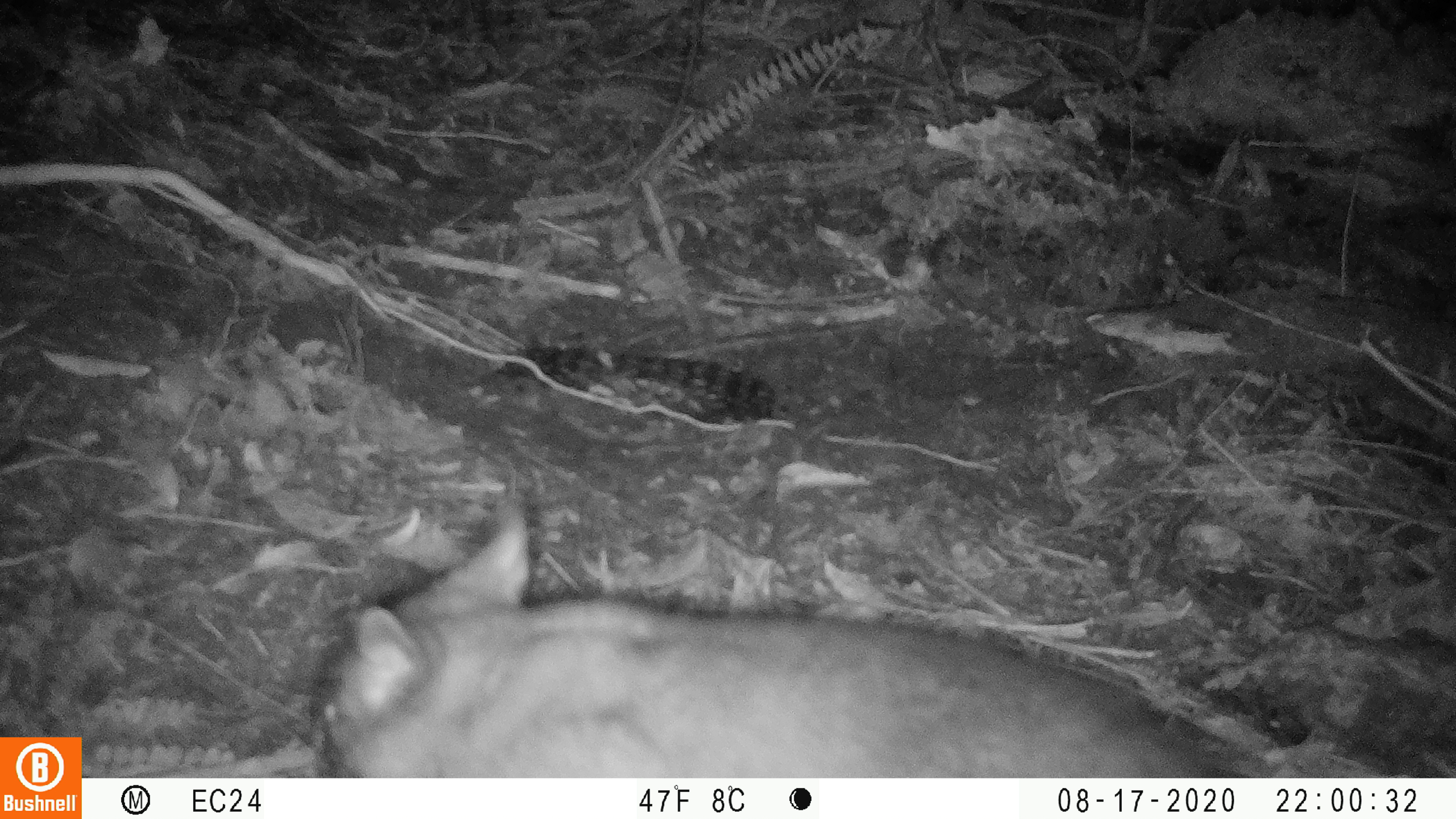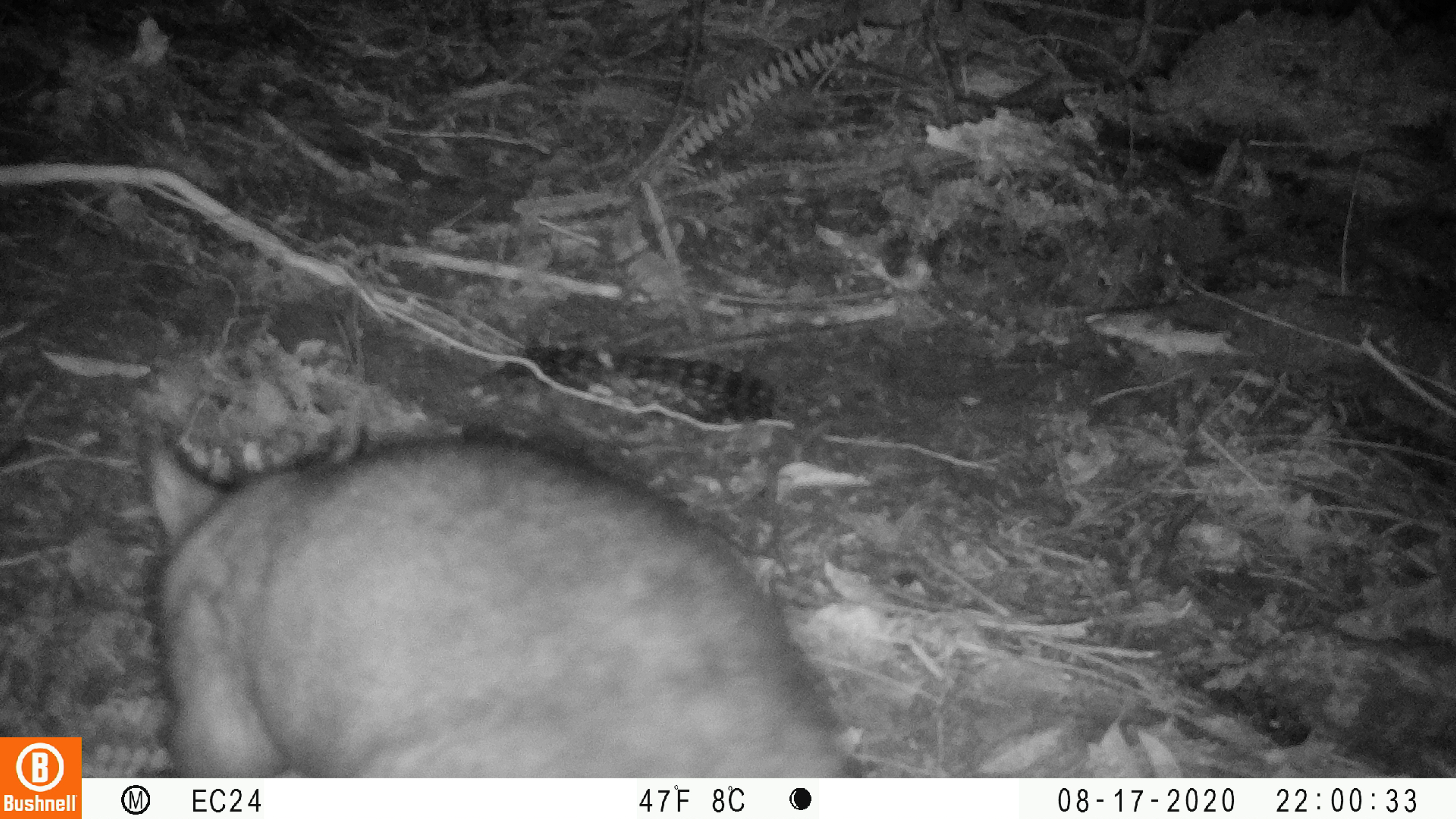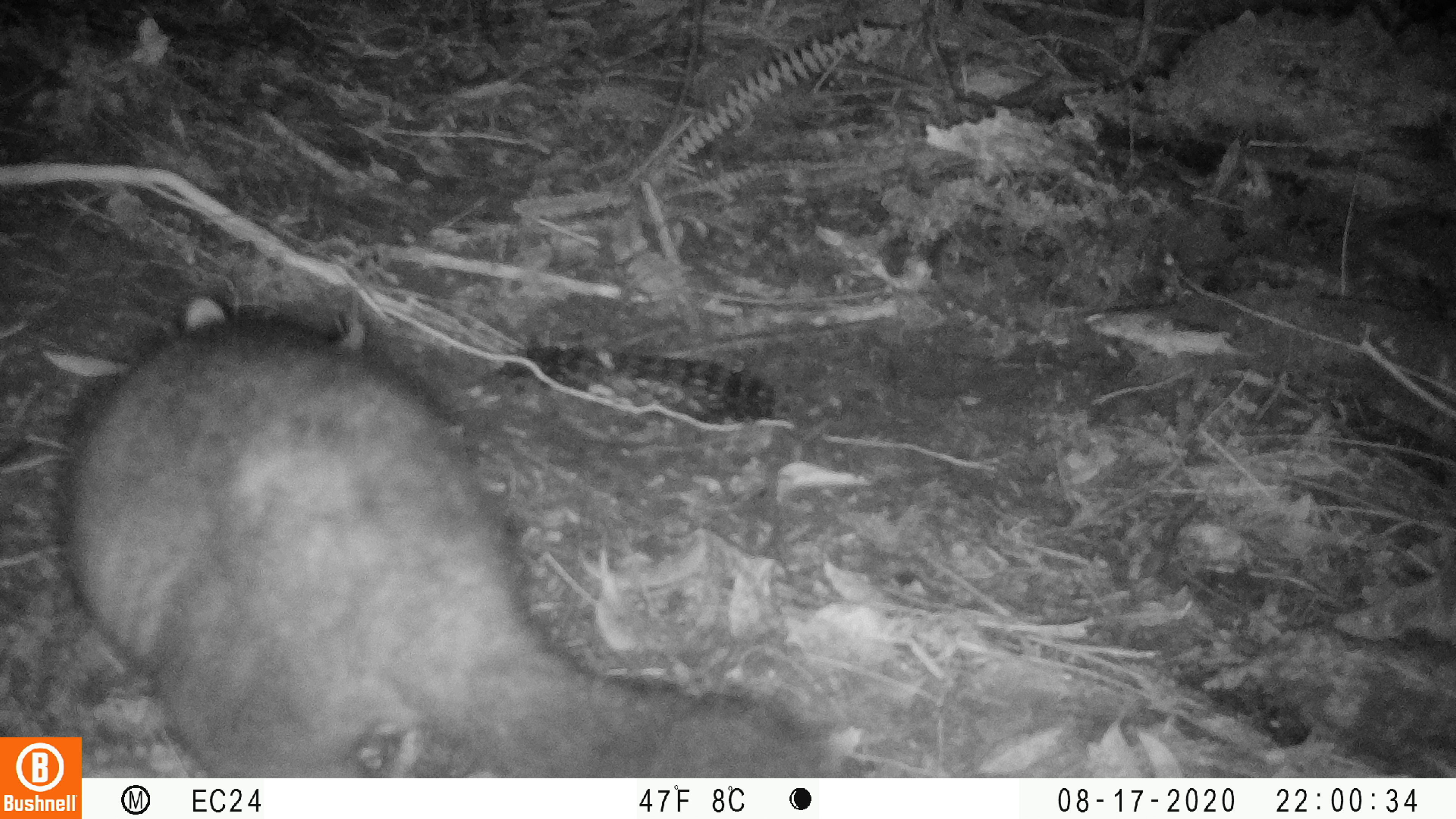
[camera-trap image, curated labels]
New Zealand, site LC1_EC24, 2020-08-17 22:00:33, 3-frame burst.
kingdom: Animalia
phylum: Chordata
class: Mammalia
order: Diprotodontia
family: Phalangeridae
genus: Trichosurus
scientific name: Trichosurus vulpecula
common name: common brushtail possum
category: possum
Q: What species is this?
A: Possum (common brushtail possum) (Trichosurus vulpecula).